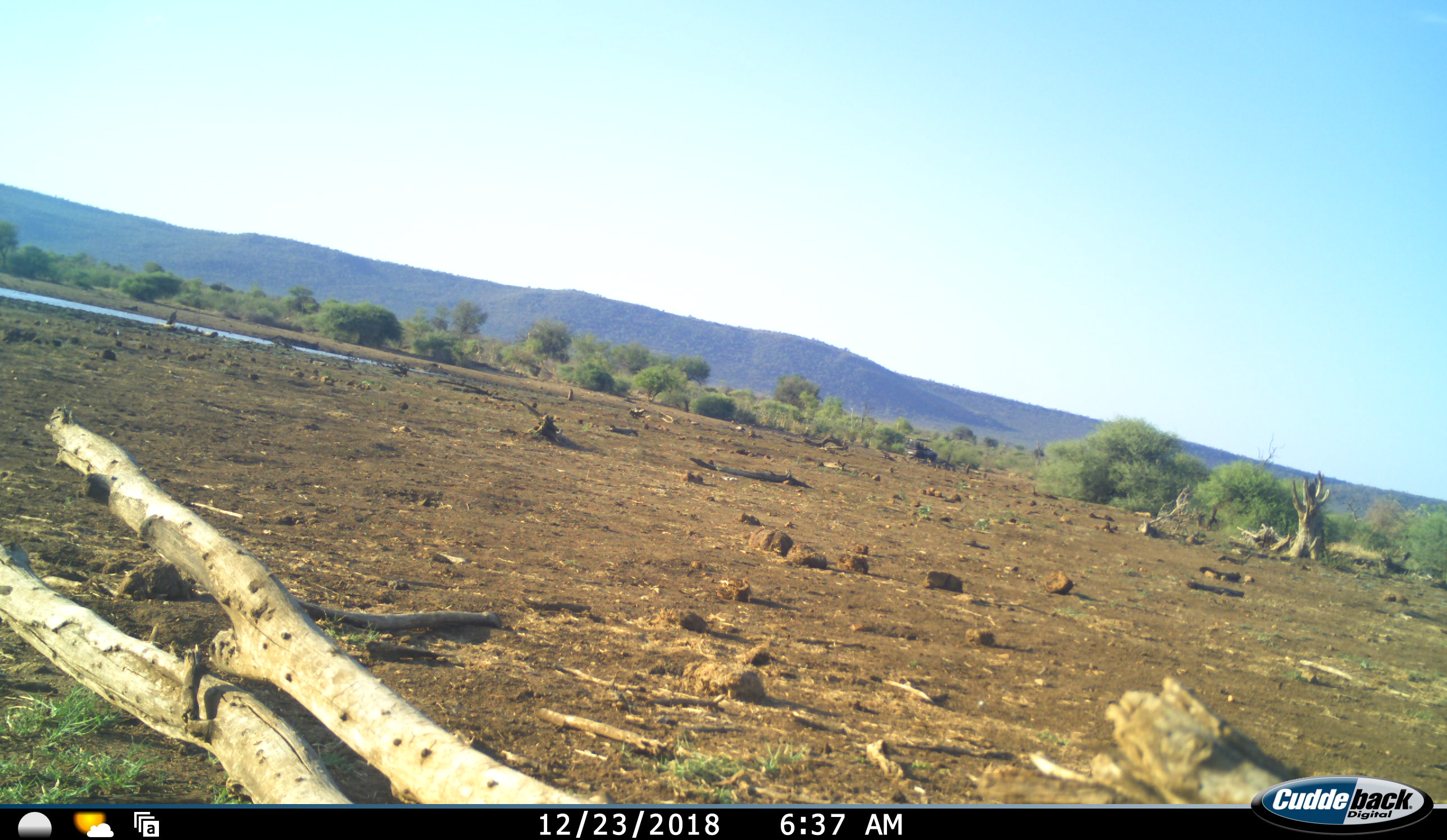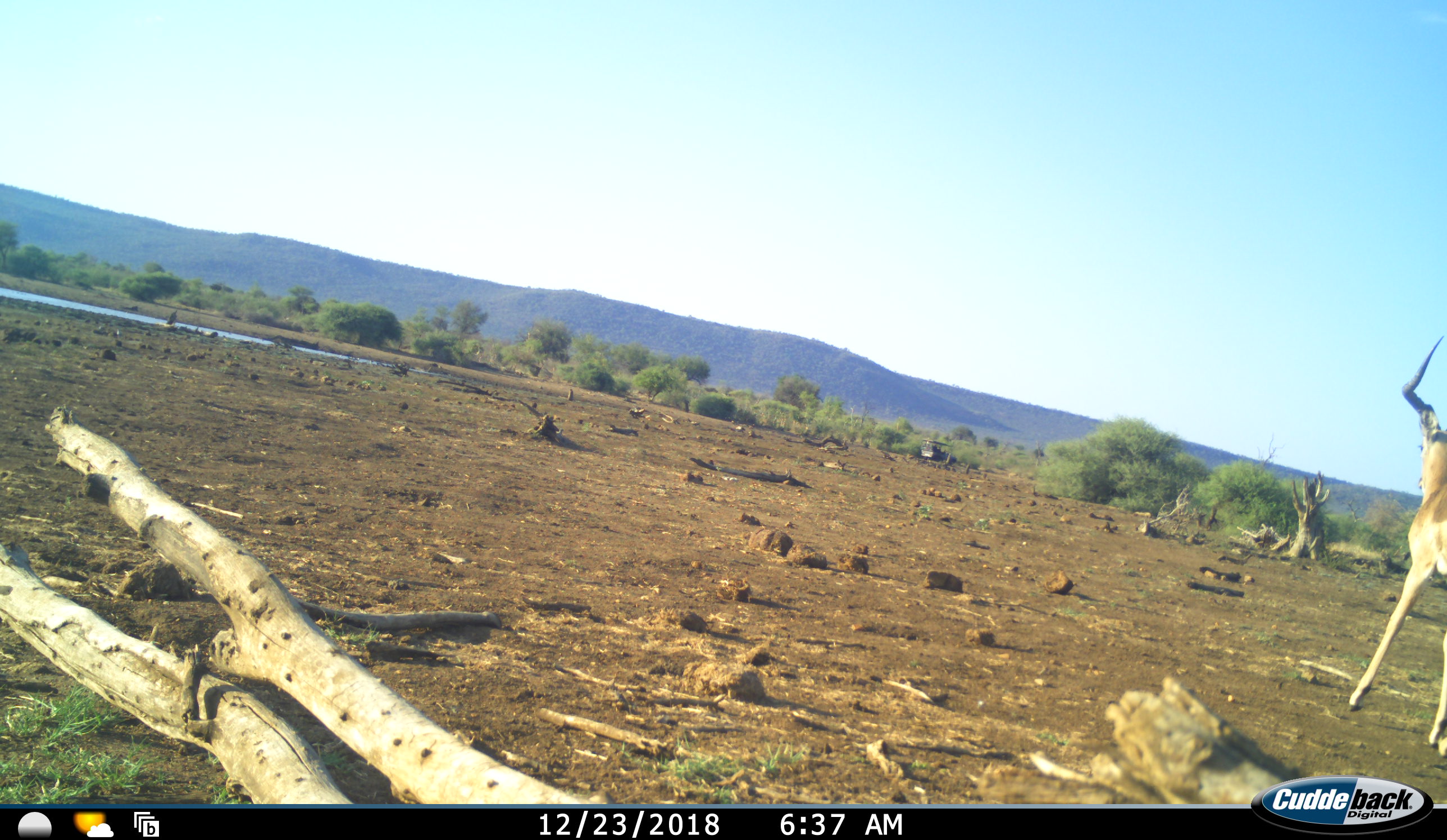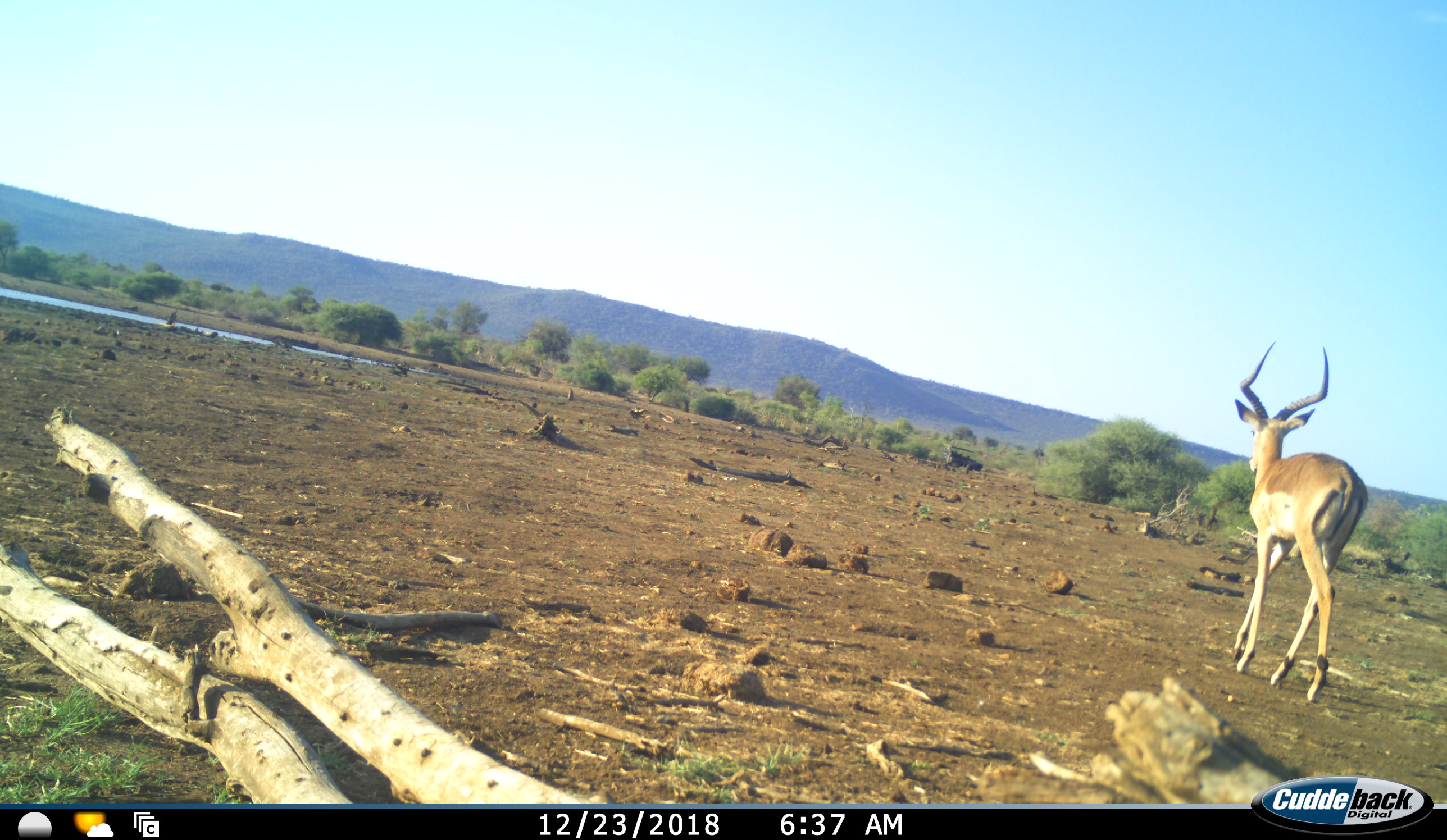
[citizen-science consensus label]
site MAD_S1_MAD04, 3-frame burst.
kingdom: Animalia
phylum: Chordata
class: Mammalia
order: Artiodactyla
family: Bovidae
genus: Aepyceros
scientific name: Aepyceros melampus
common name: impala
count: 1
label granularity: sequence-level